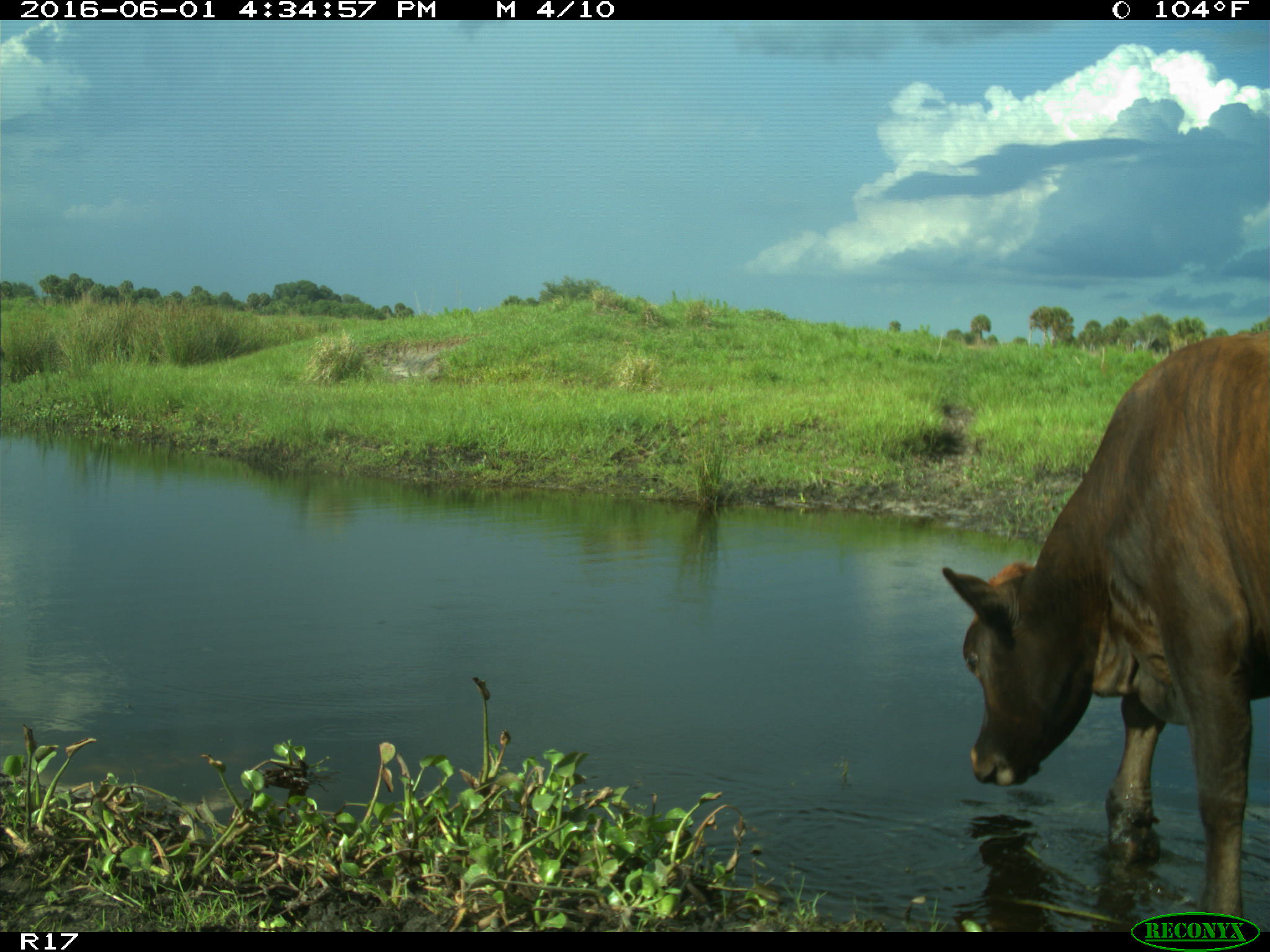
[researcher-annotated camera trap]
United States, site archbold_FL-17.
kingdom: Animalia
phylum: Chordata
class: Mammalia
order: Artiodactyla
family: Bovidae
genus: Bos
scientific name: Bos taurus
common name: domestic cow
Bos taurus (domestic cow).